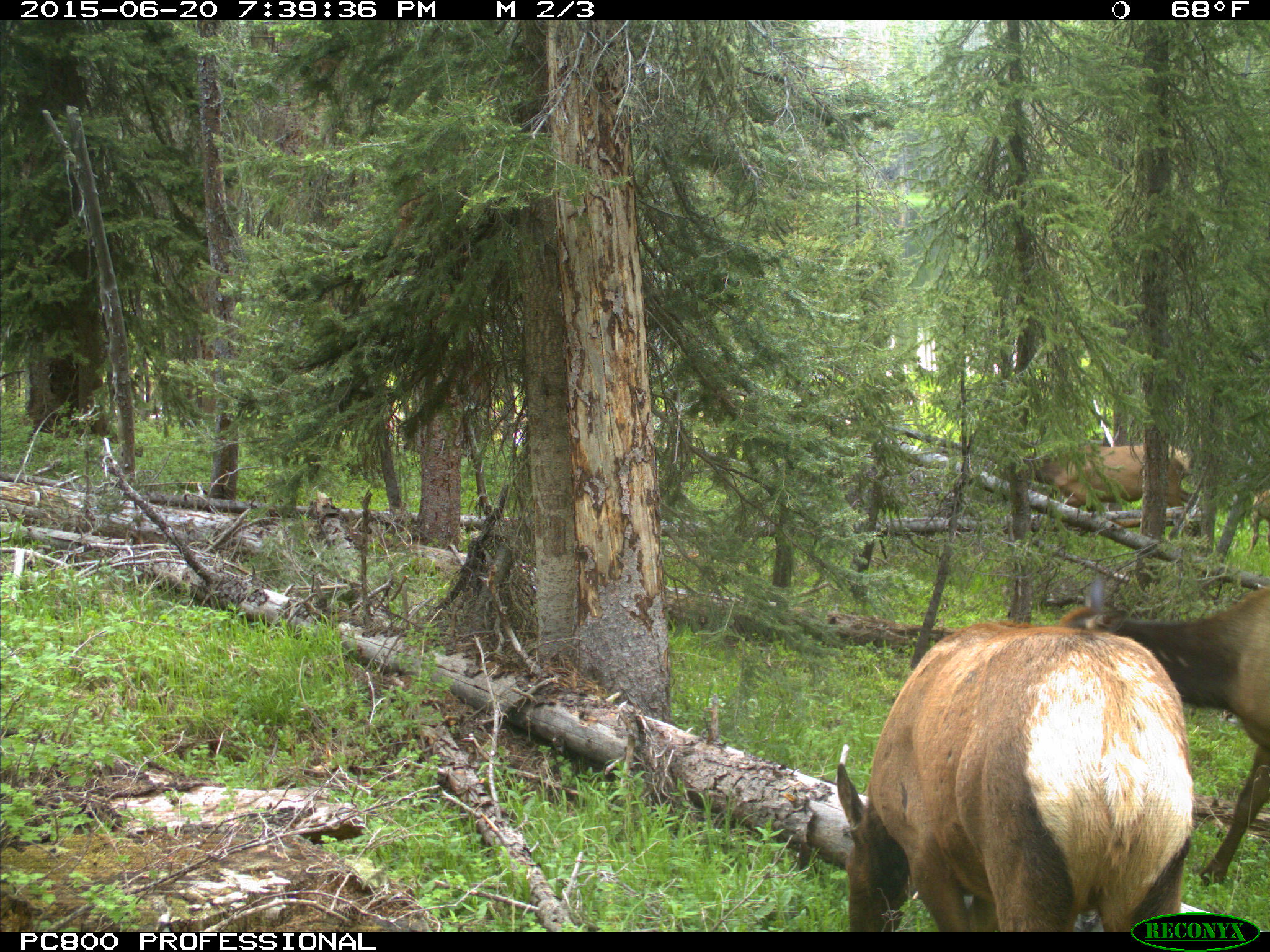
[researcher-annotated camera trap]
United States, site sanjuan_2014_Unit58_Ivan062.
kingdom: Animalia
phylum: Chordata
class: Mammalia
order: Artiodactyla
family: Cervidae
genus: Cervus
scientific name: Cervus elaphus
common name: red deer